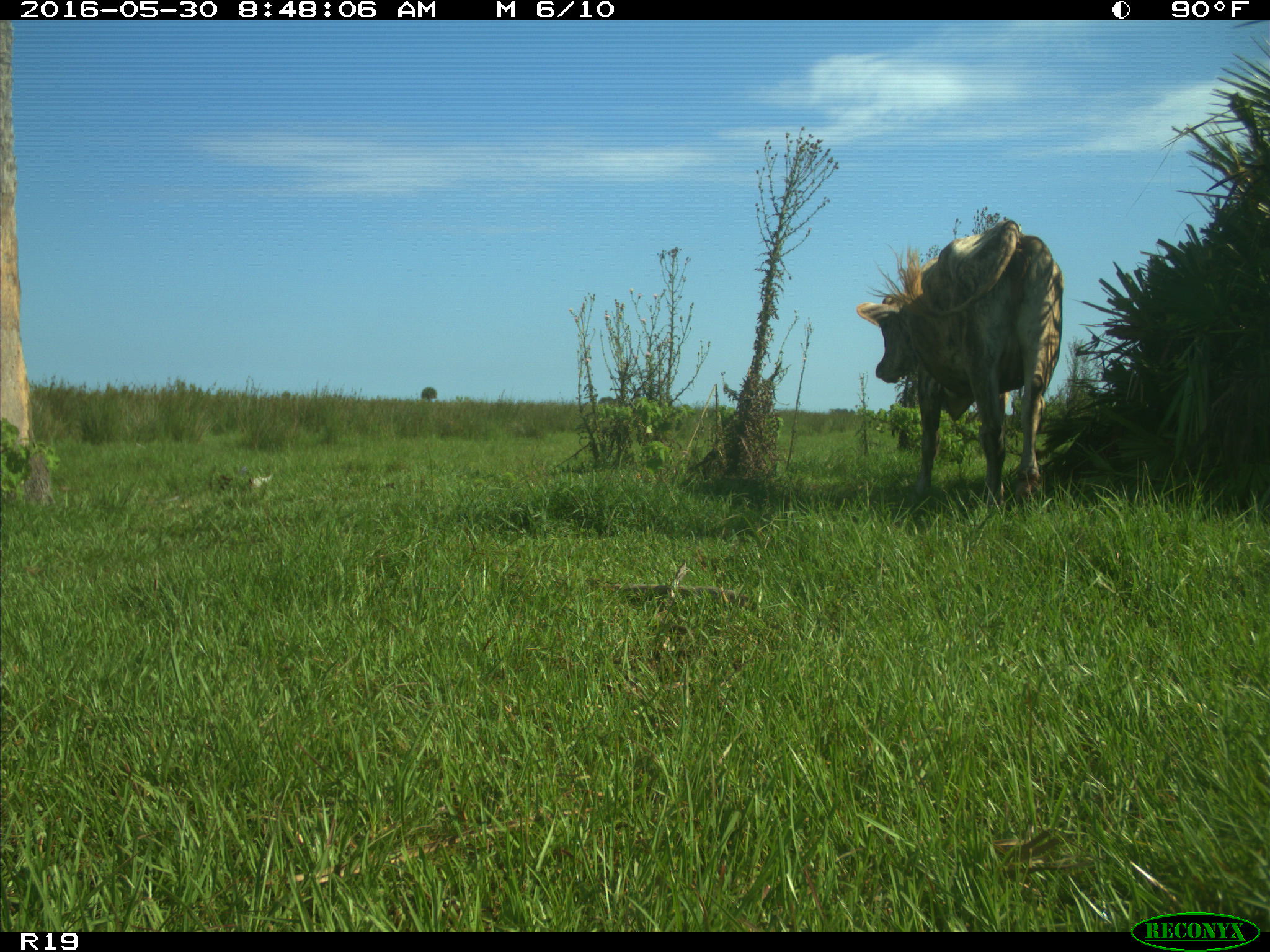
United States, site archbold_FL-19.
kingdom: Animalia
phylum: Chordata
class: Mammalia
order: Artiodactyla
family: Bovidae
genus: Bos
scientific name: Bos taurus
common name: domestic cow